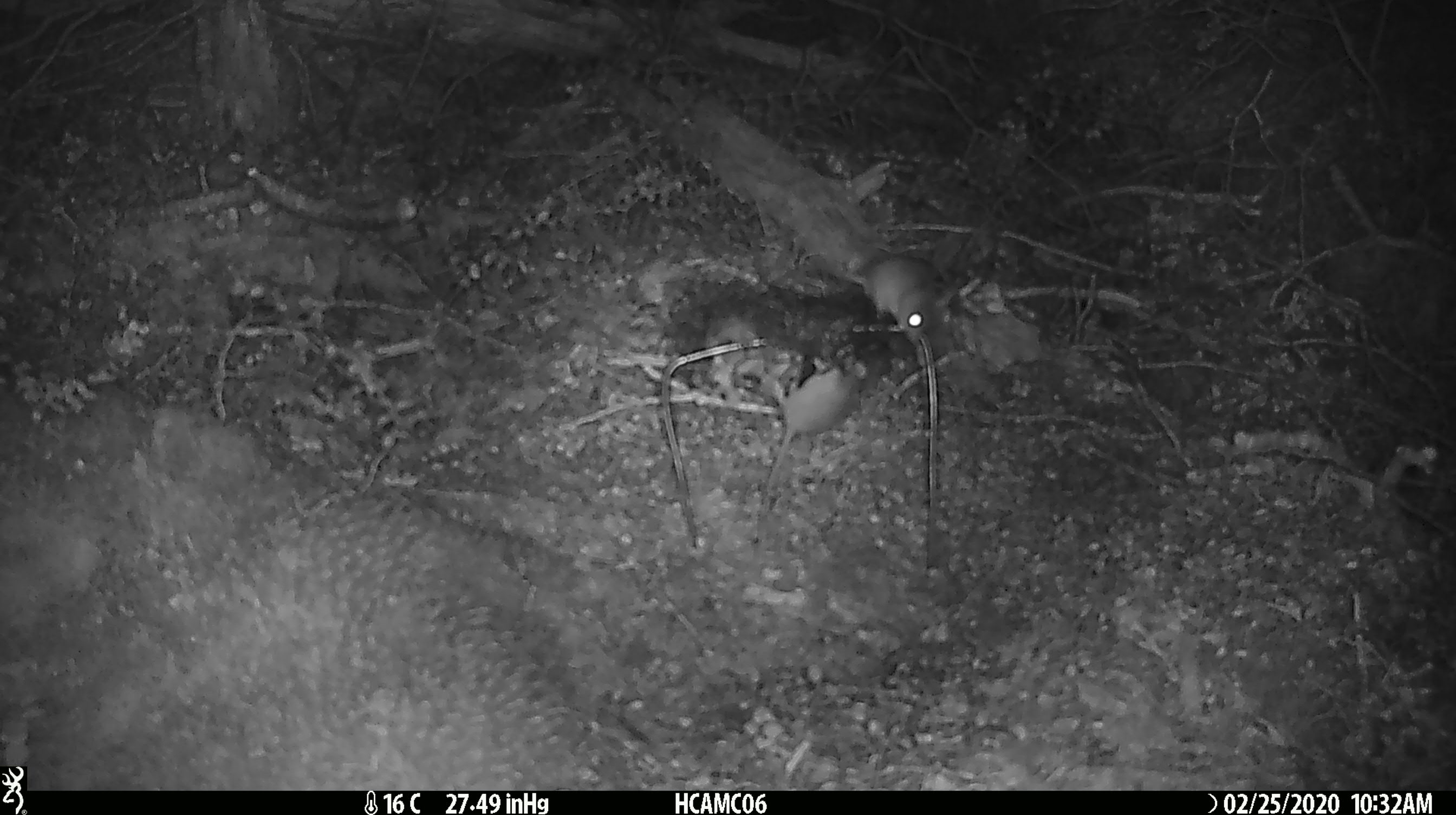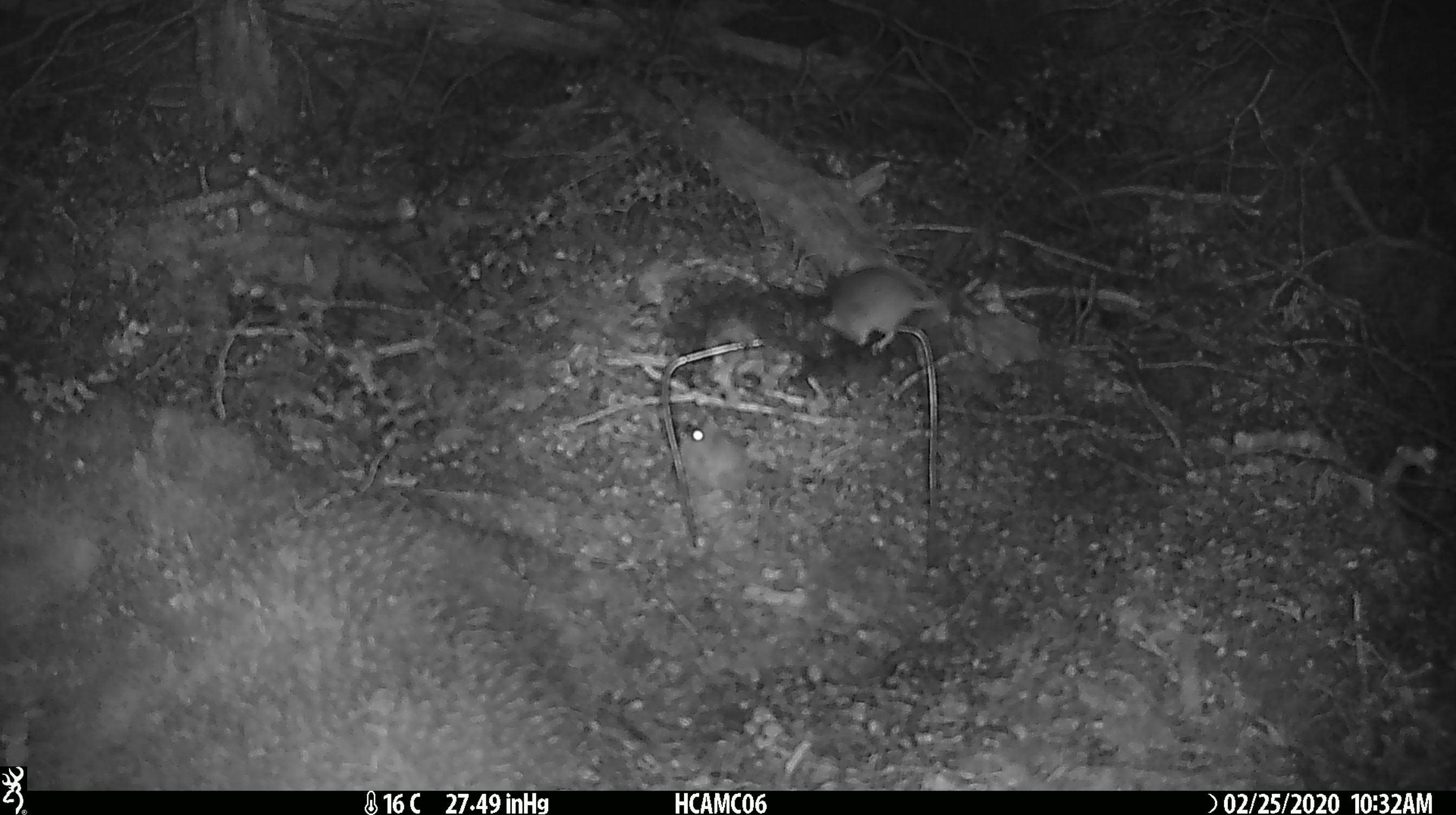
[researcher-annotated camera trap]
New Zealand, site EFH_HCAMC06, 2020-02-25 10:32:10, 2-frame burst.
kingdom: Animalia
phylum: Chordata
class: Mammalia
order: Rodentia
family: Muridae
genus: Mus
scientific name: Mus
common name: mouse